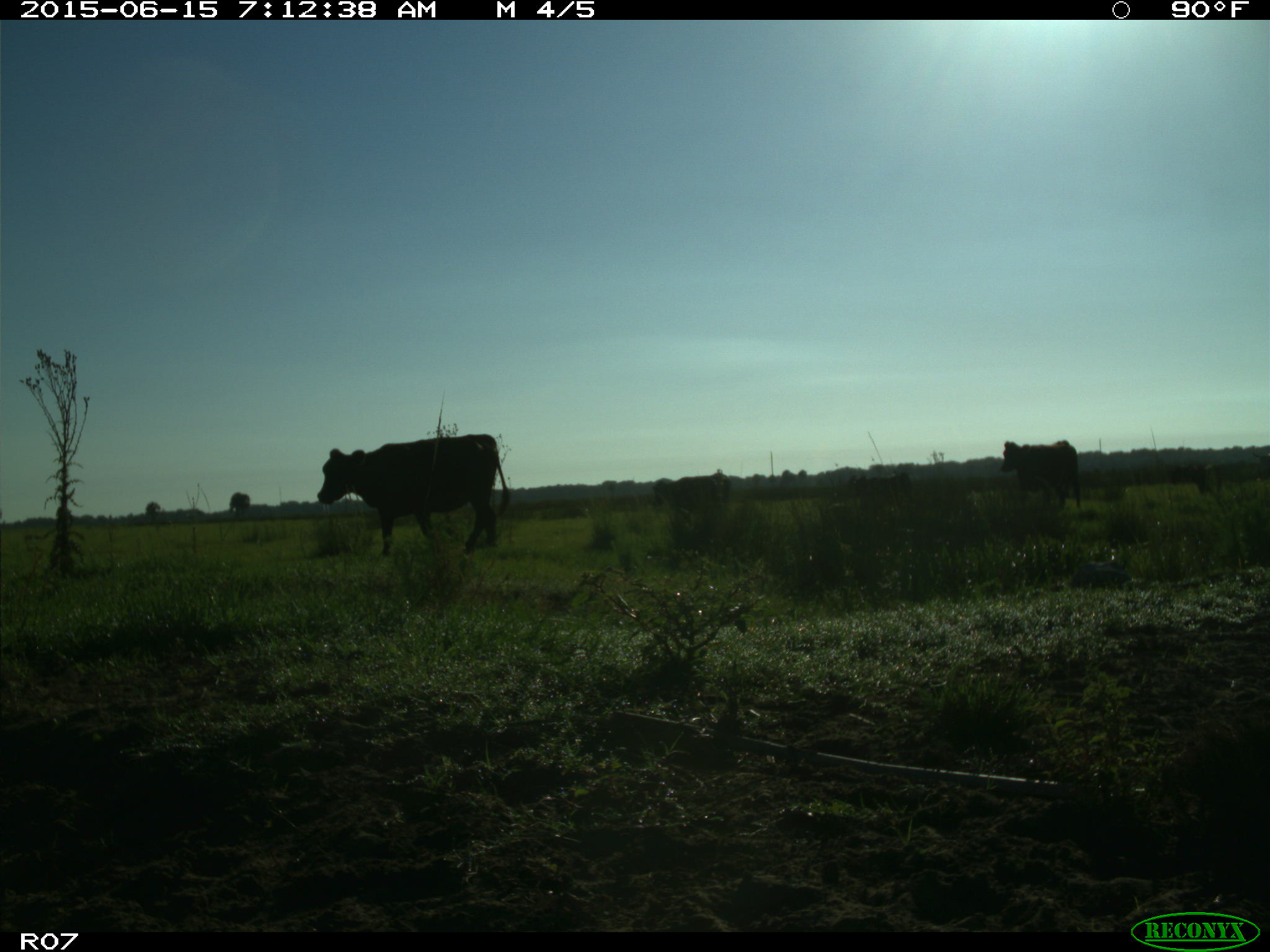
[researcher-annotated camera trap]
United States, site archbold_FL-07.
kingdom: Animalia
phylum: Chordata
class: Mammalia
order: Artiodactyla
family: Bovidae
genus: Bos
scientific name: Bos taurus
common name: domestic cow